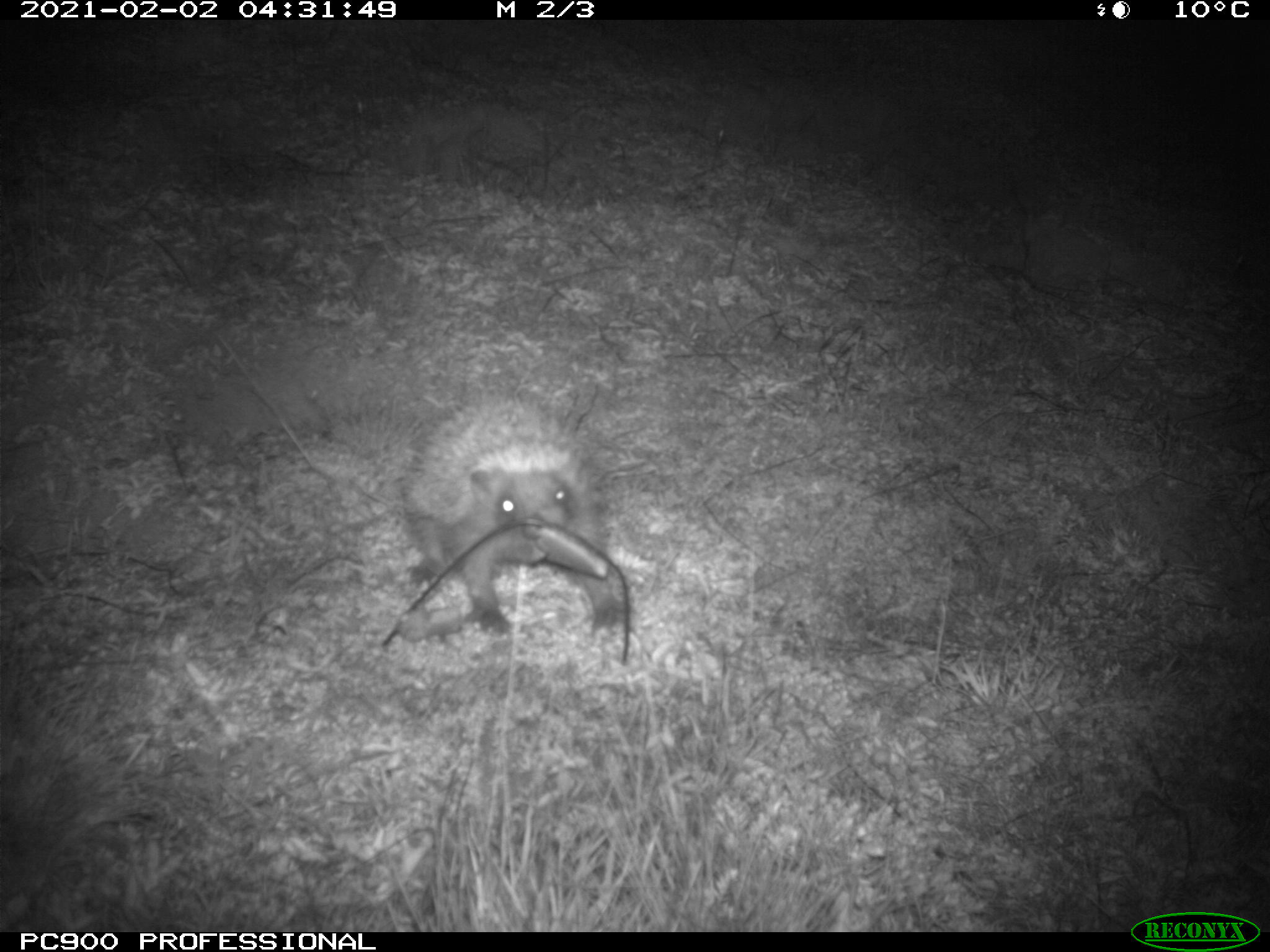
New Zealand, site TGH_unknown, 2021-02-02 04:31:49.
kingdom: Animalia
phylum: Chordata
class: Mammalia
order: Eulipotyphla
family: Erinaceidae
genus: Erinaceus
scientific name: Erinaceus europaeus europaeus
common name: european hedgehog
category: hedgehog